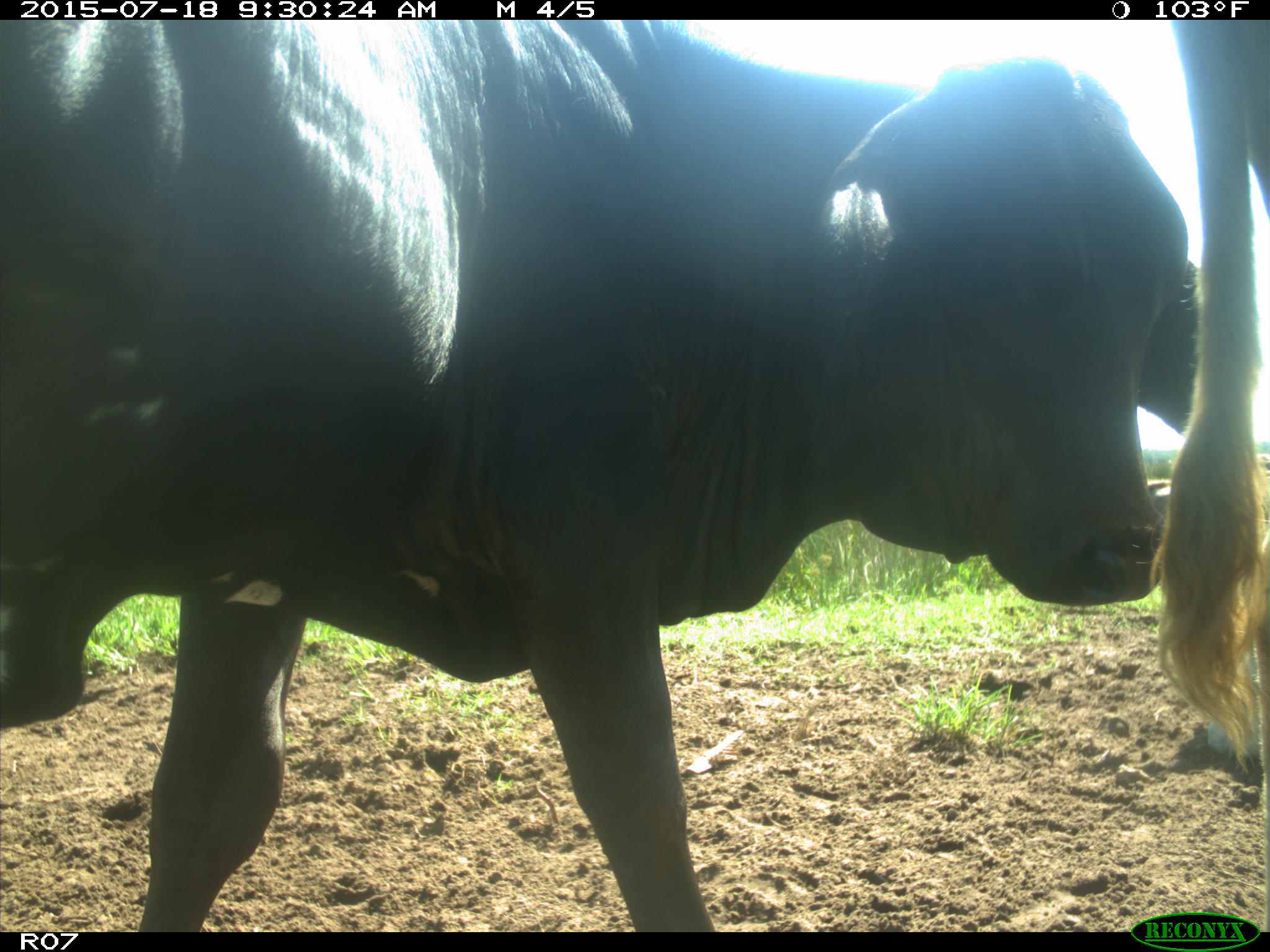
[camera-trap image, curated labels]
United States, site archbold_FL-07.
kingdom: Animalia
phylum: Chordata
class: Mammalia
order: Artiodactyla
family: Bovidae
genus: Bos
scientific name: Bos taurus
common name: domestic cow